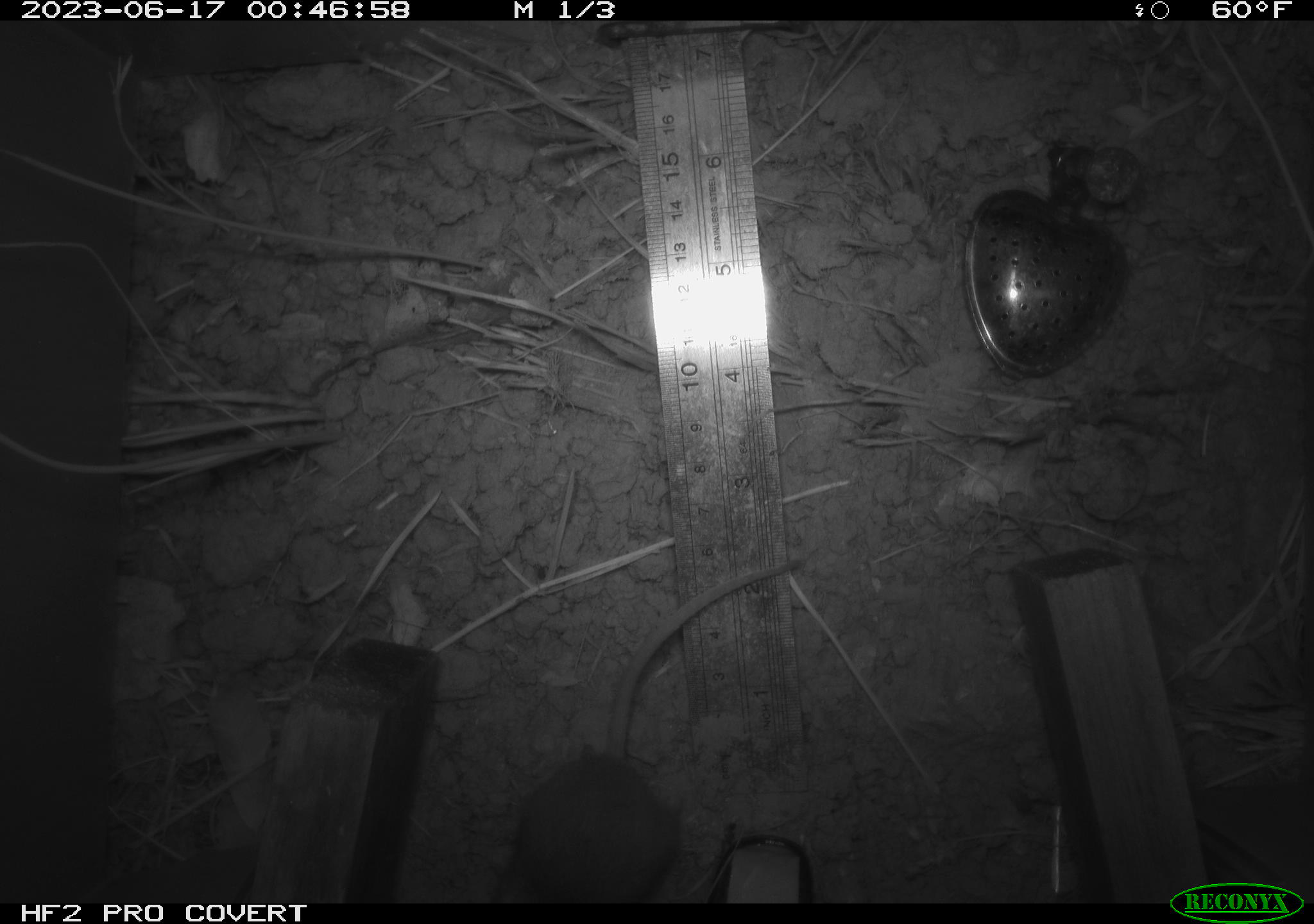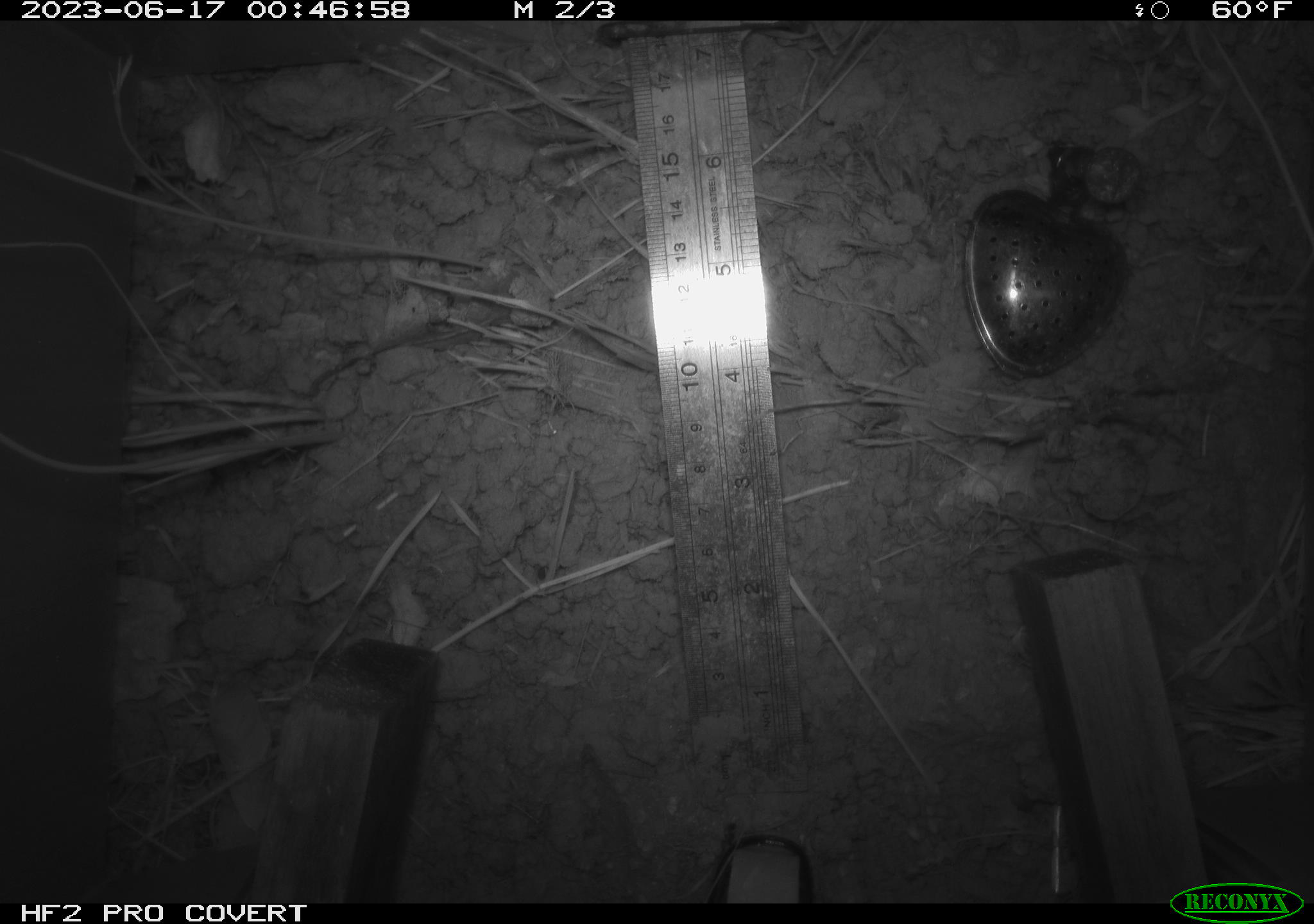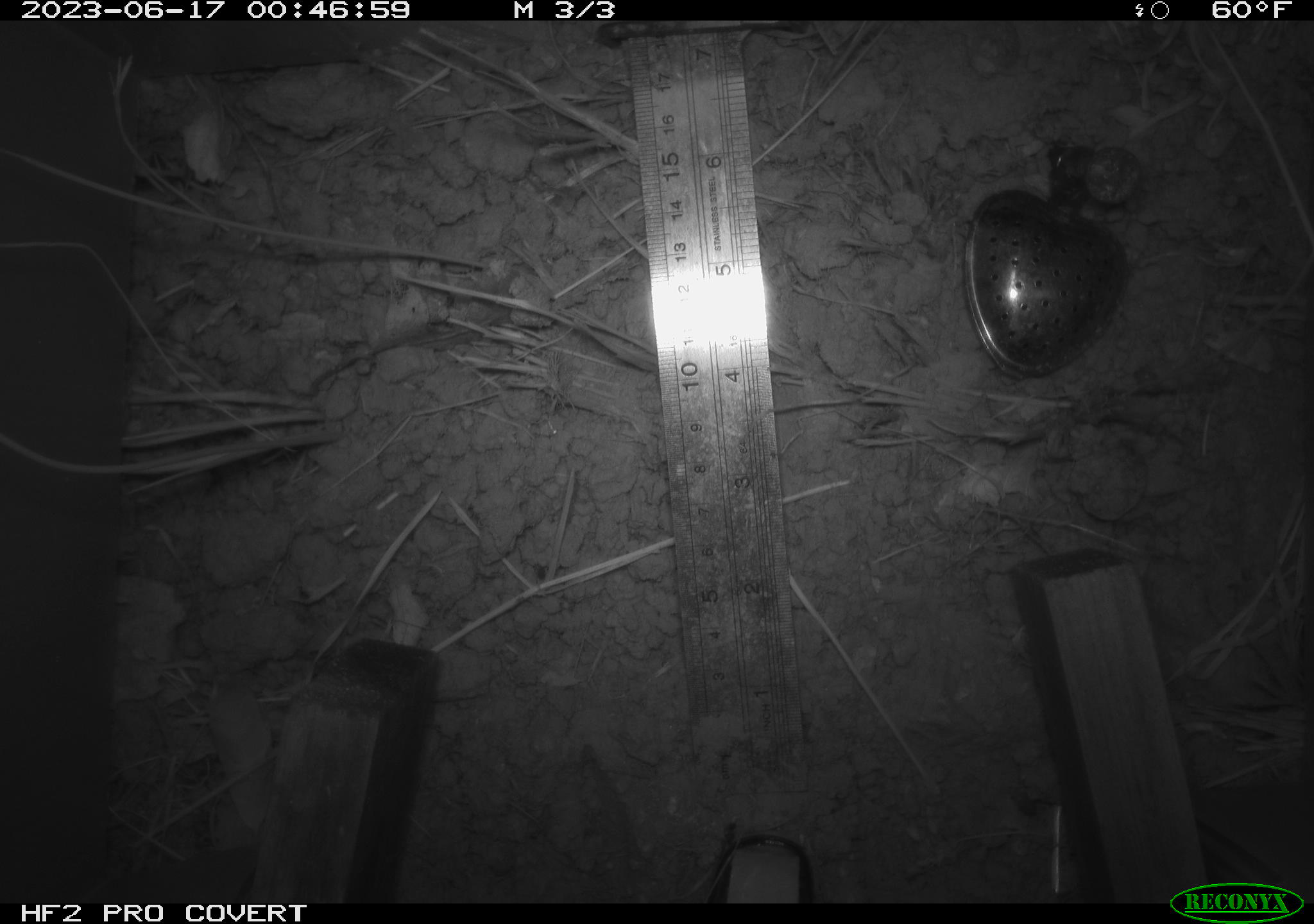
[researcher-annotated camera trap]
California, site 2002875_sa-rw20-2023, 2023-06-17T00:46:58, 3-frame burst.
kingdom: Animalia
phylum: Chordata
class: Mammalia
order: Rodentia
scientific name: Rodentia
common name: mouse species